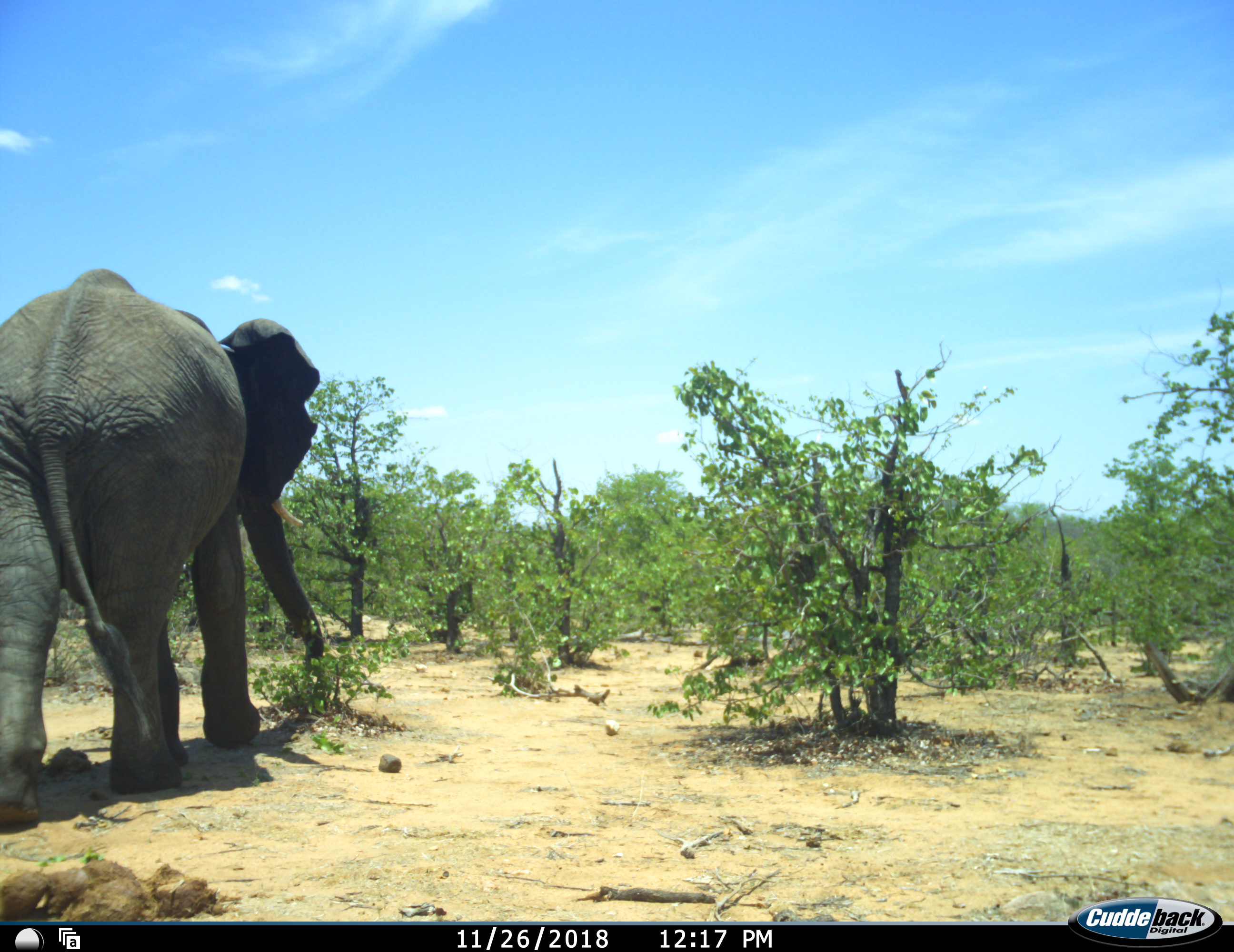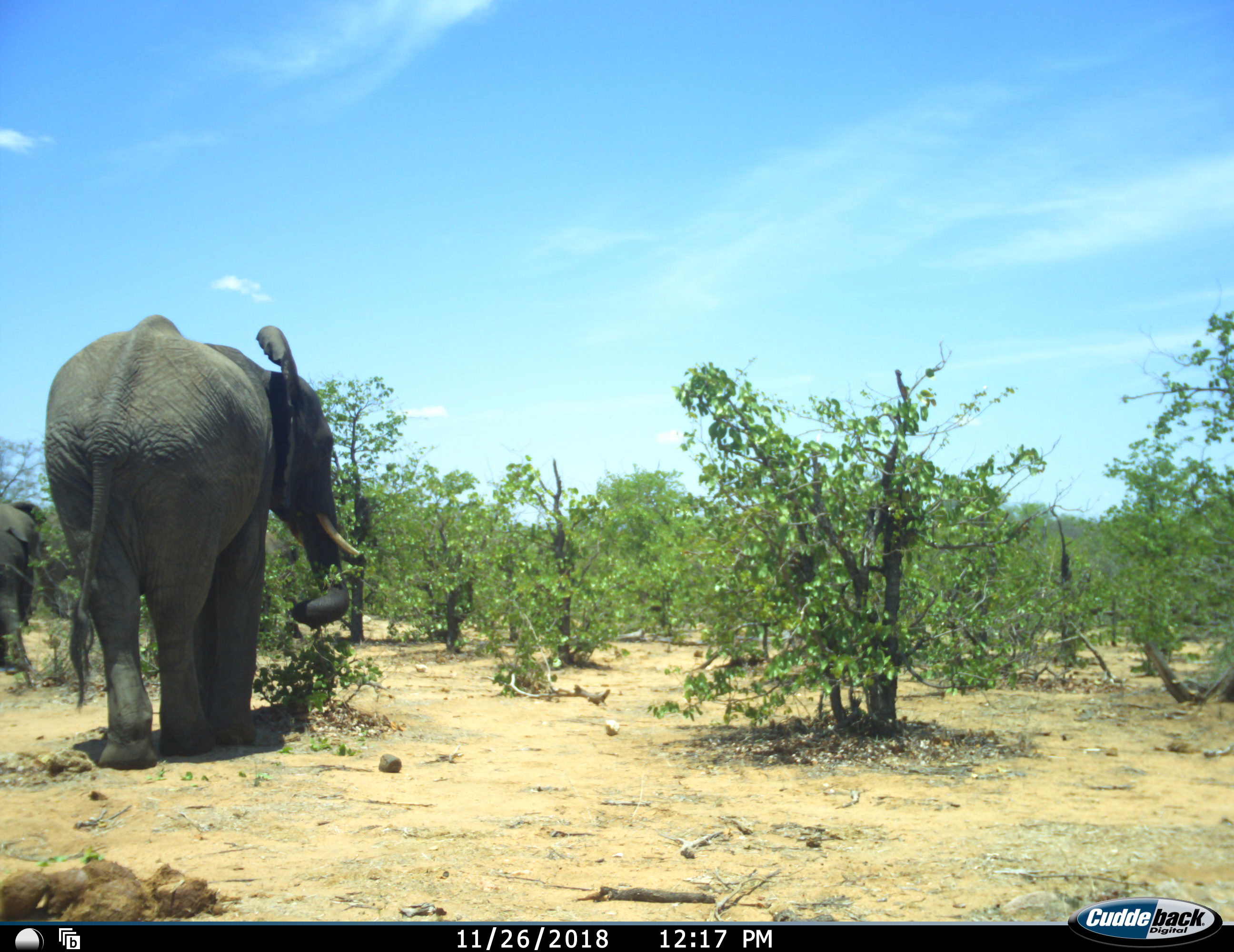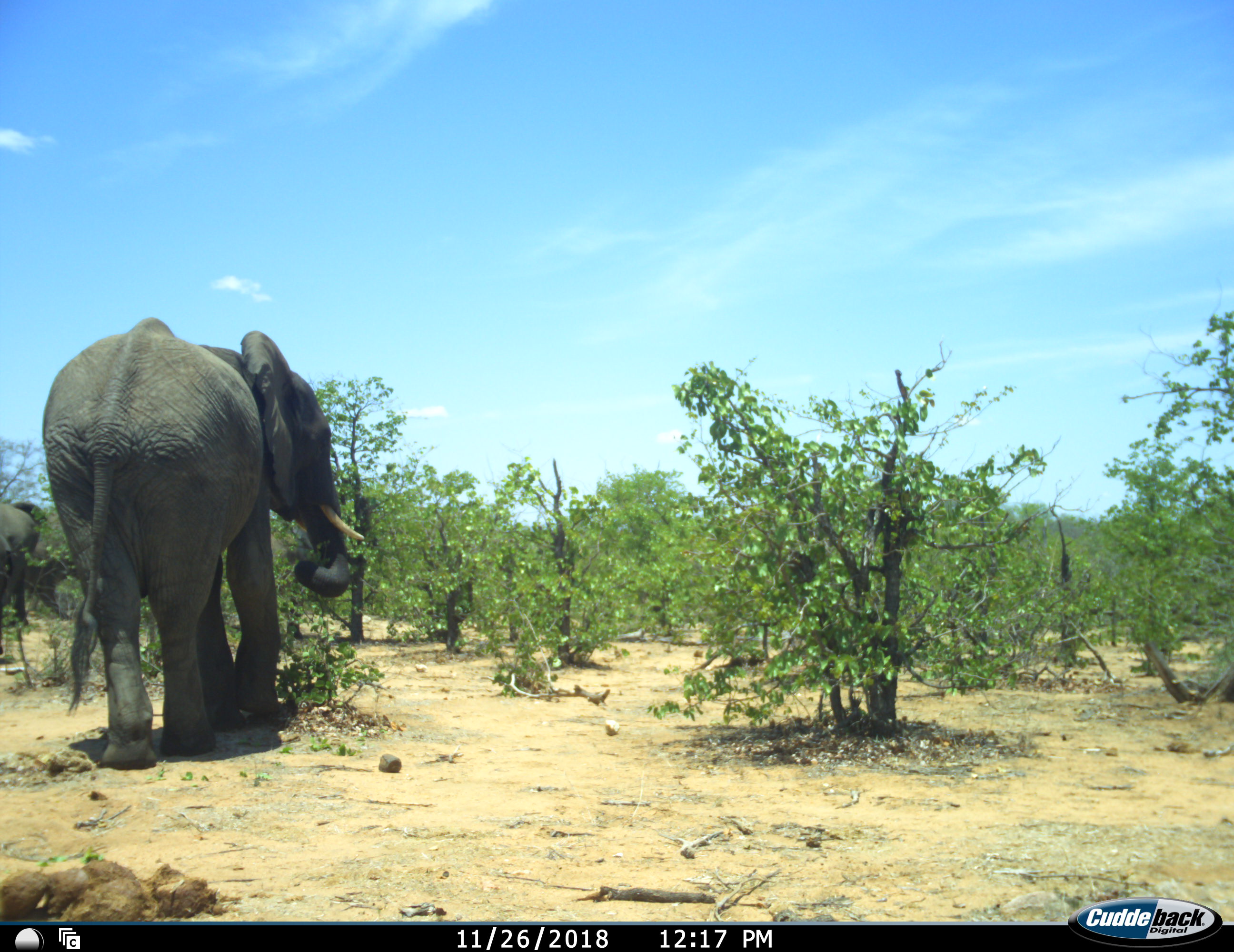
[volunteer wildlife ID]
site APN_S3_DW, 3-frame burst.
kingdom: Animalia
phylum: Chordata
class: Mammalia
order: Proboscidea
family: Elephantidae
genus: Loxodonta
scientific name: Loxodonta africana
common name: african bush elephant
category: elephant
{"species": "elephant (african bush elephant) (Loxodonta africana)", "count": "2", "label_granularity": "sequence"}